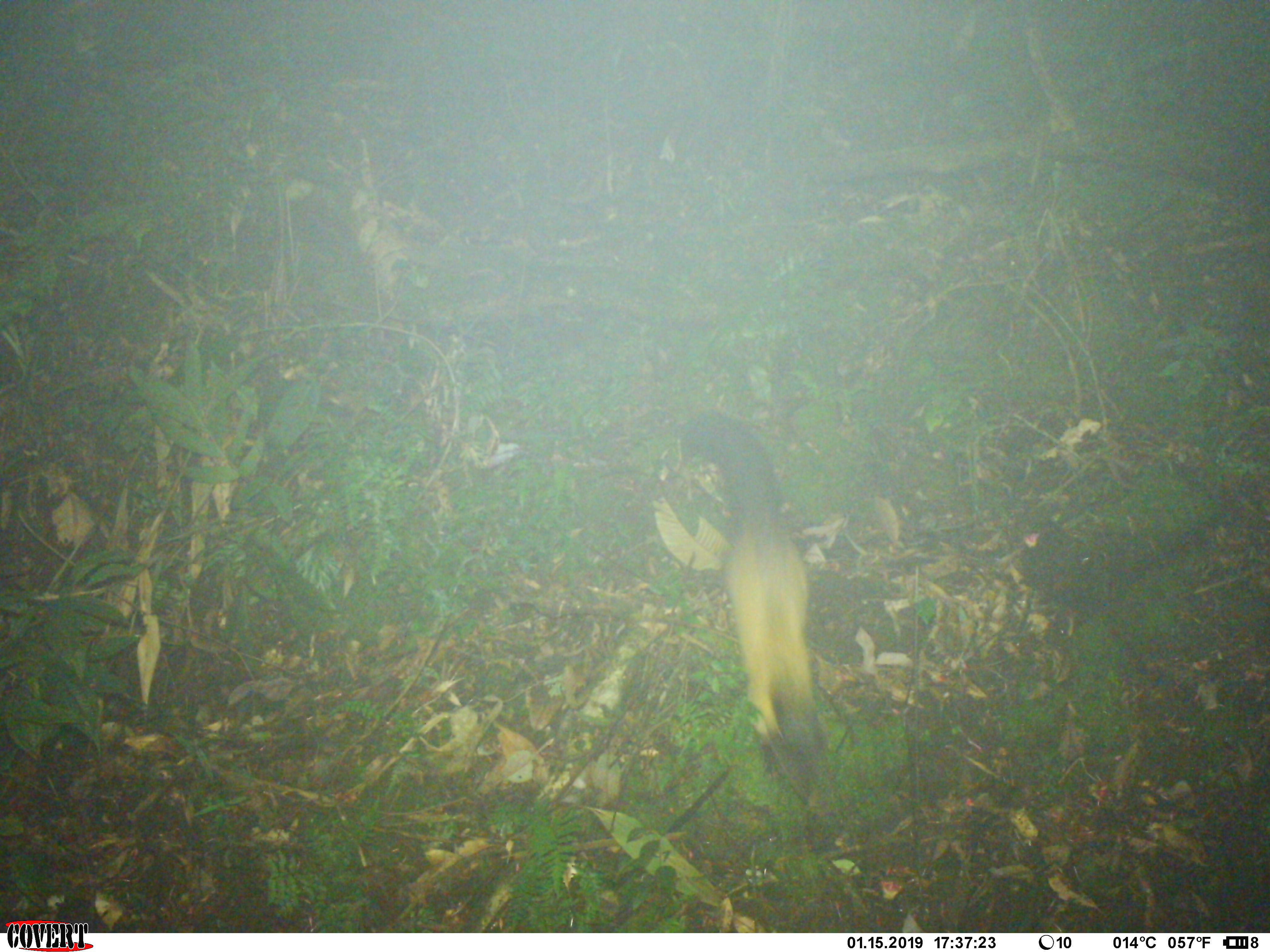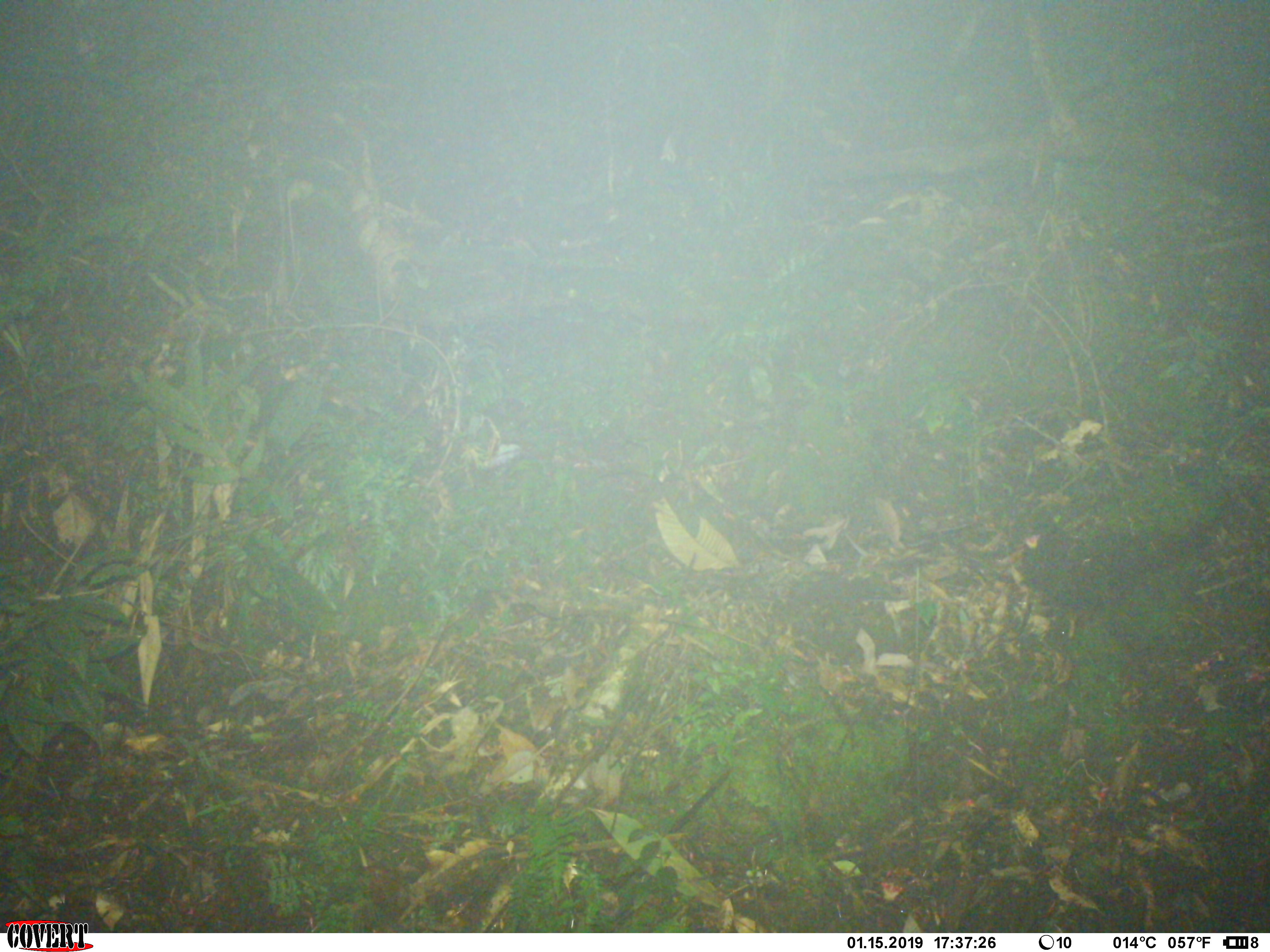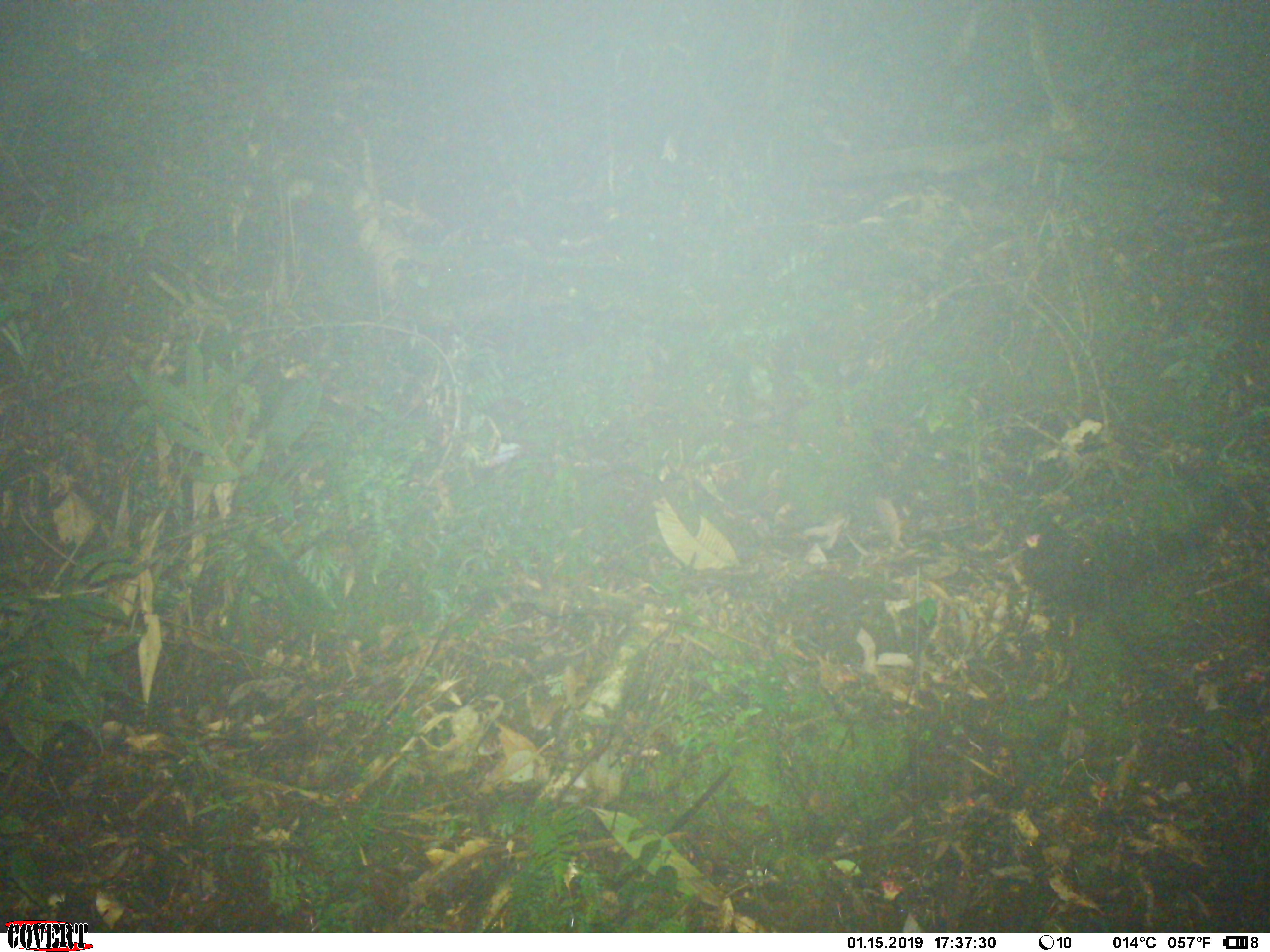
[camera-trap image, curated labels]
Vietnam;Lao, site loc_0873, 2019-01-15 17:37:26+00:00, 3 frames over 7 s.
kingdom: Animalia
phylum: Chordata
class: Mammalia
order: Carnivora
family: Mustelidae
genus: Martes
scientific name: Martes flavigula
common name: yellow-throated marten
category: yellow throated marten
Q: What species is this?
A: Yellow throated marten (yellow-throated marten) (Martes flavigula).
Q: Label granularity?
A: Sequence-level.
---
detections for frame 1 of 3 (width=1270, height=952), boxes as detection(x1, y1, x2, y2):
yellow throated marten: detection(678, 410, 830, 807)